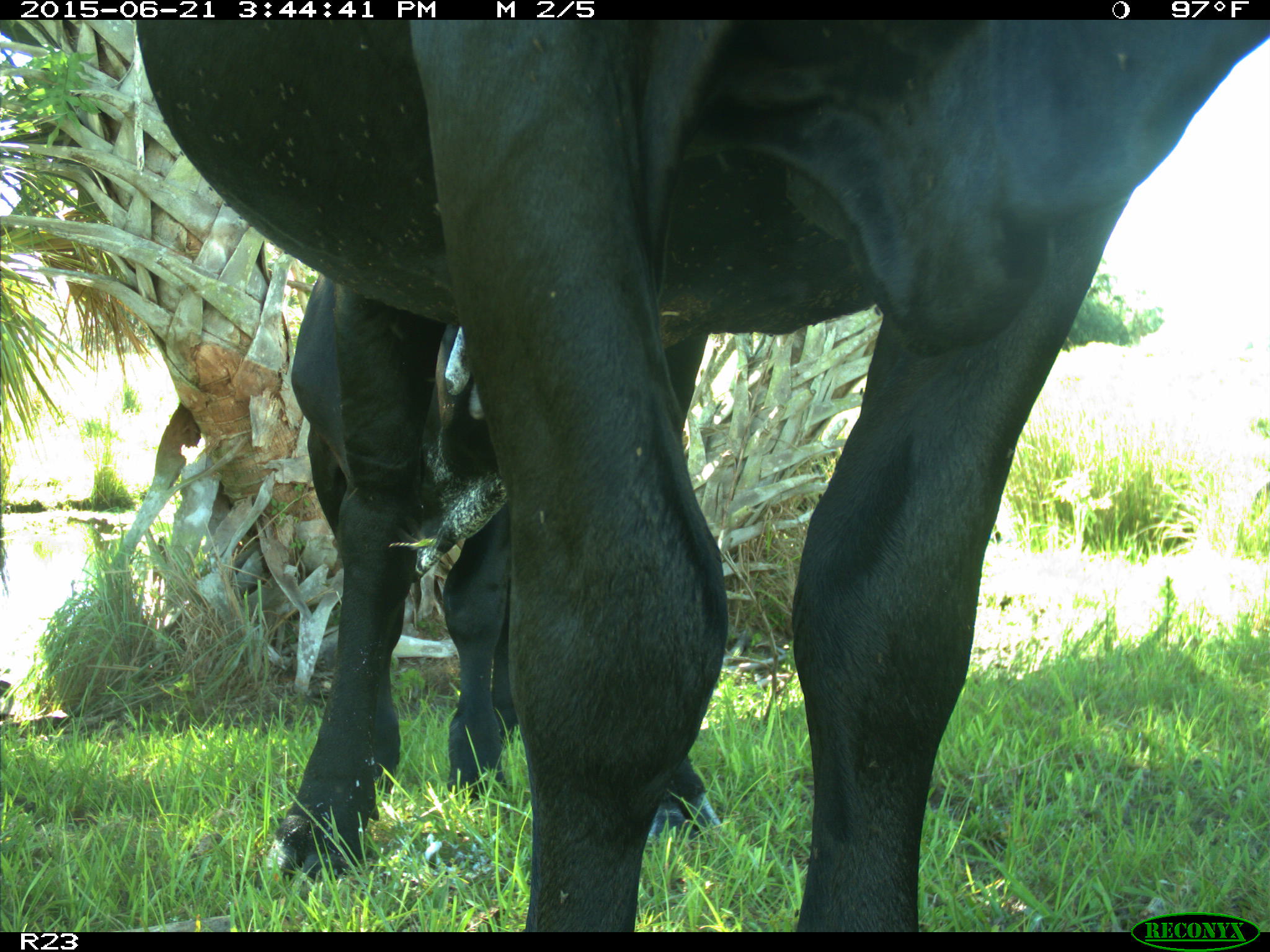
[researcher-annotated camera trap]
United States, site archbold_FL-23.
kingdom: Animalia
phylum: Chordata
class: Mammalia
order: Artiodactyla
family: Bovidae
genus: Bos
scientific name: Bos taurus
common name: domestic cow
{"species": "Bos taurus (domestic cow)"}